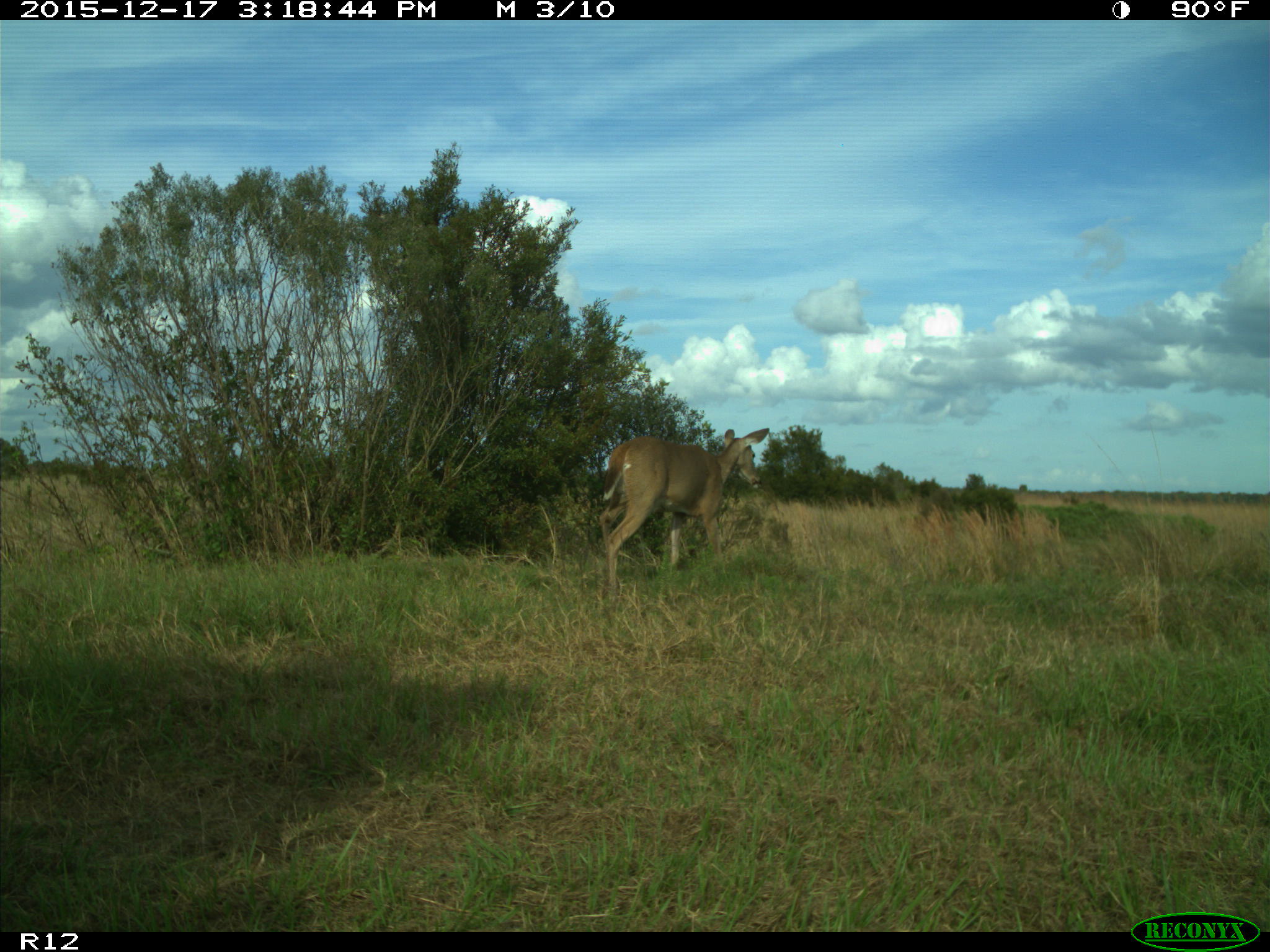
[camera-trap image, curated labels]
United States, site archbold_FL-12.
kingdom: Animalia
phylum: Chordata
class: Mammalia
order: Artiodactyla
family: Cervidae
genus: Odocoileus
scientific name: Odocoileus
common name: deer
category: unidentified deer